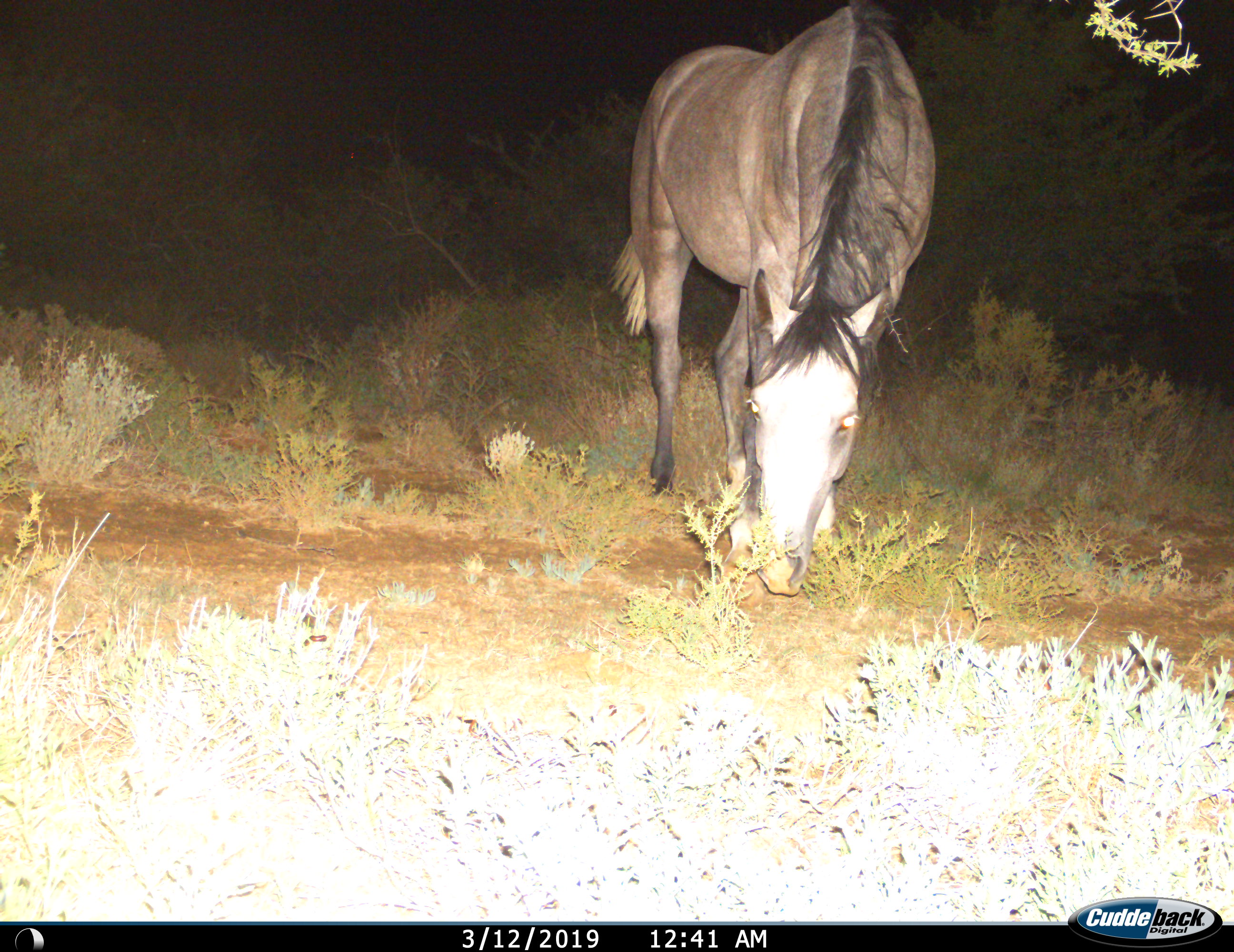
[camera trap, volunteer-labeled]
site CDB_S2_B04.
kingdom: Animalia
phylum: Chordata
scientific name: Vertebrata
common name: domestic animal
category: domesticanimal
Domesticanimal (domestic animal) (Vertebrata), count 1. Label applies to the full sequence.